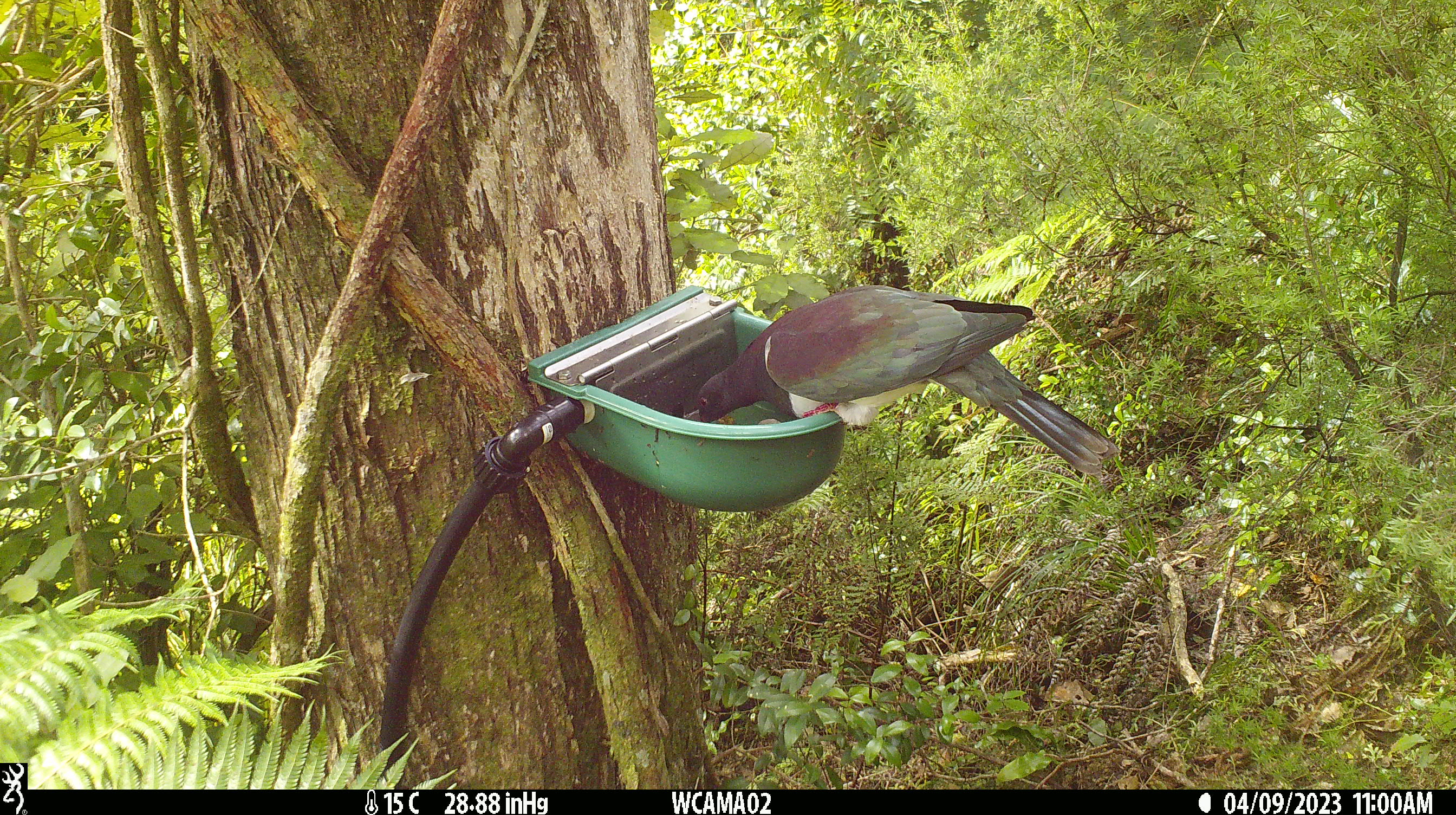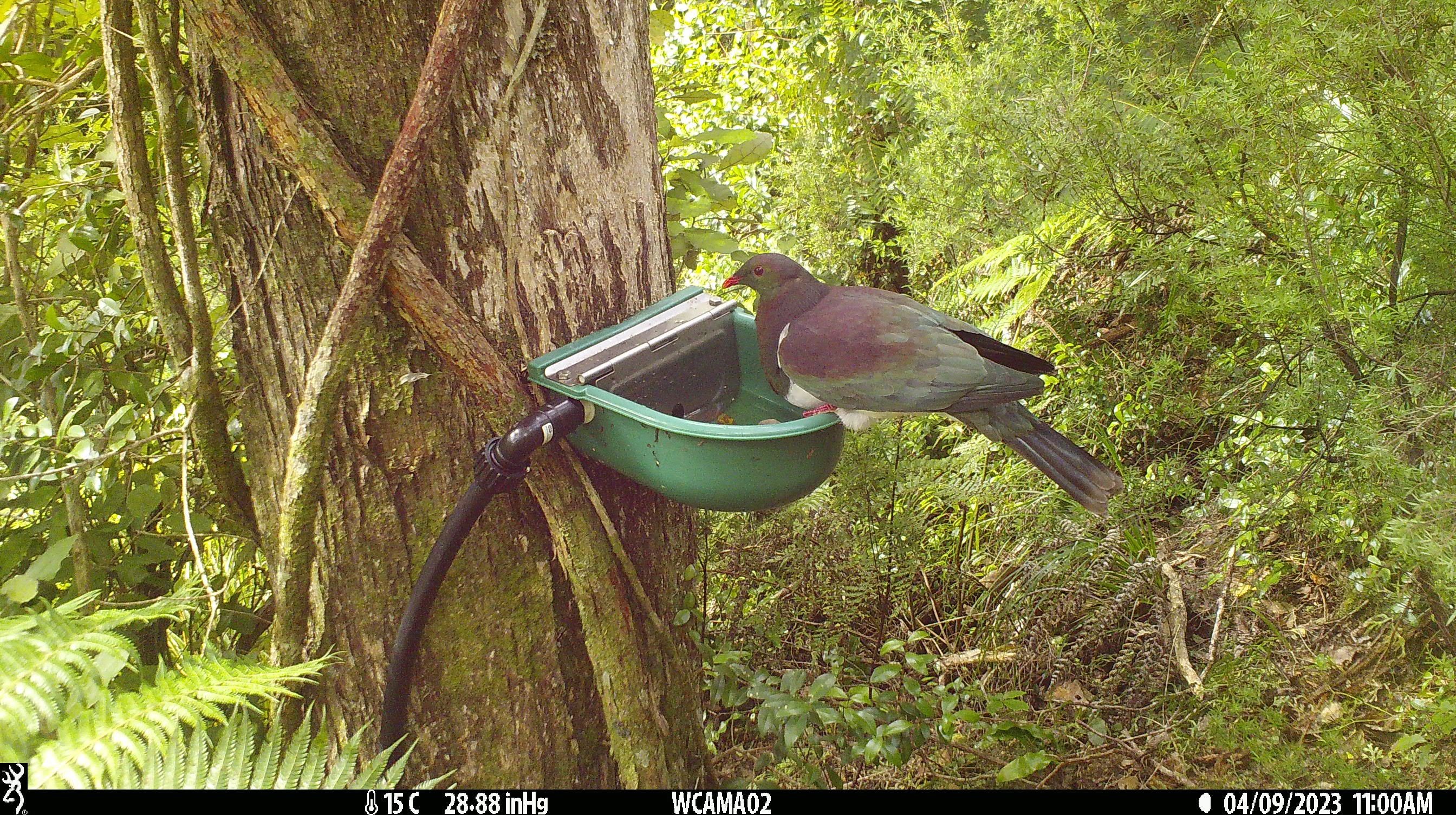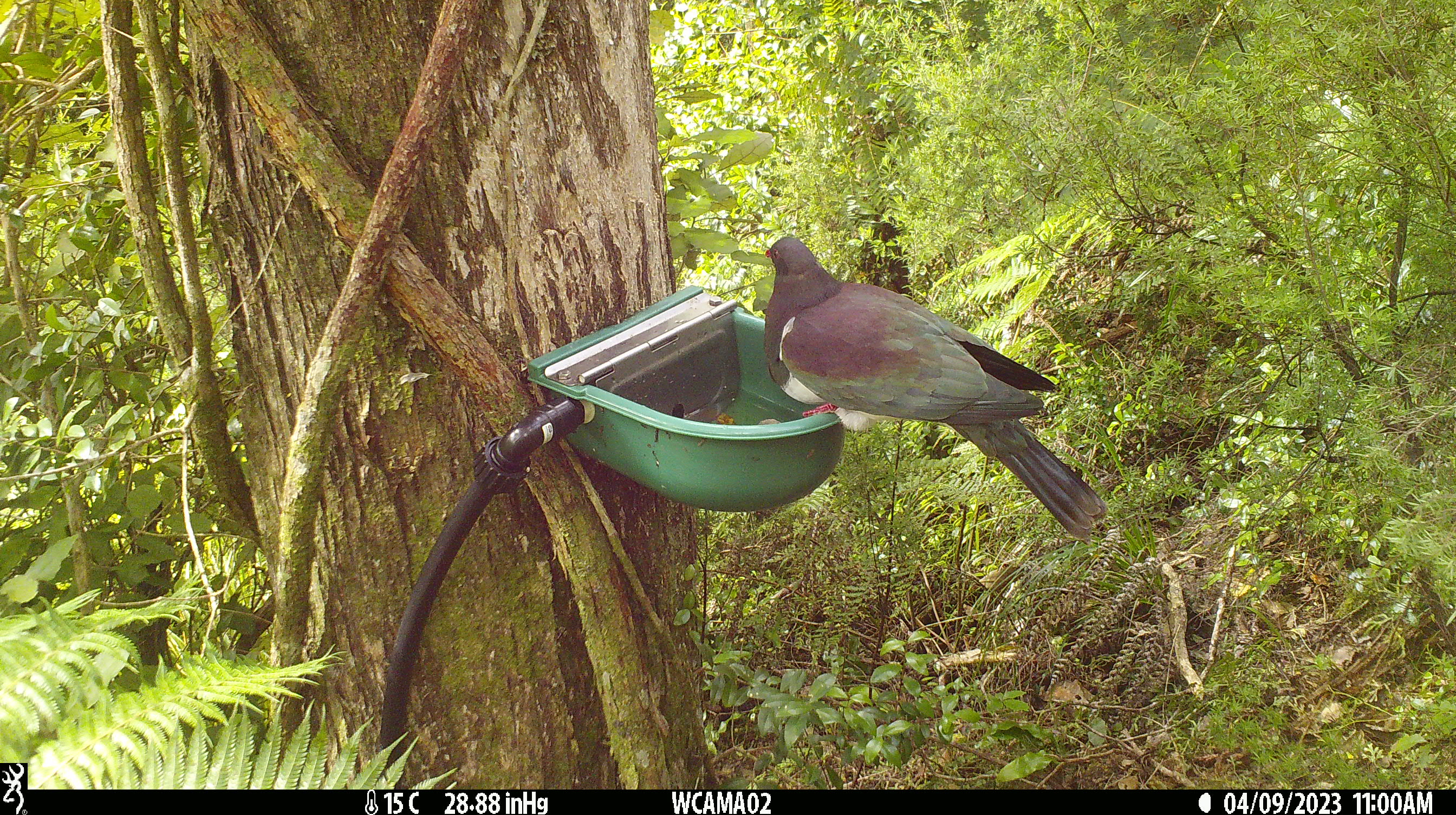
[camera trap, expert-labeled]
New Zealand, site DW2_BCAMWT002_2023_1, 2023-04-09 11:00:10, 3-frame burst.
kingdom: Animalia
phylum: Chordata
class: Aves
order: Columbiformes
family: Columbidae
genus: Hemiphaga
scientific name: Hemiphaga novaeseelandiae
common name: new zealand pigeon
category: kereru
Kereru (new zealand pigeon) (Hemiphaga novaeseelandiae).